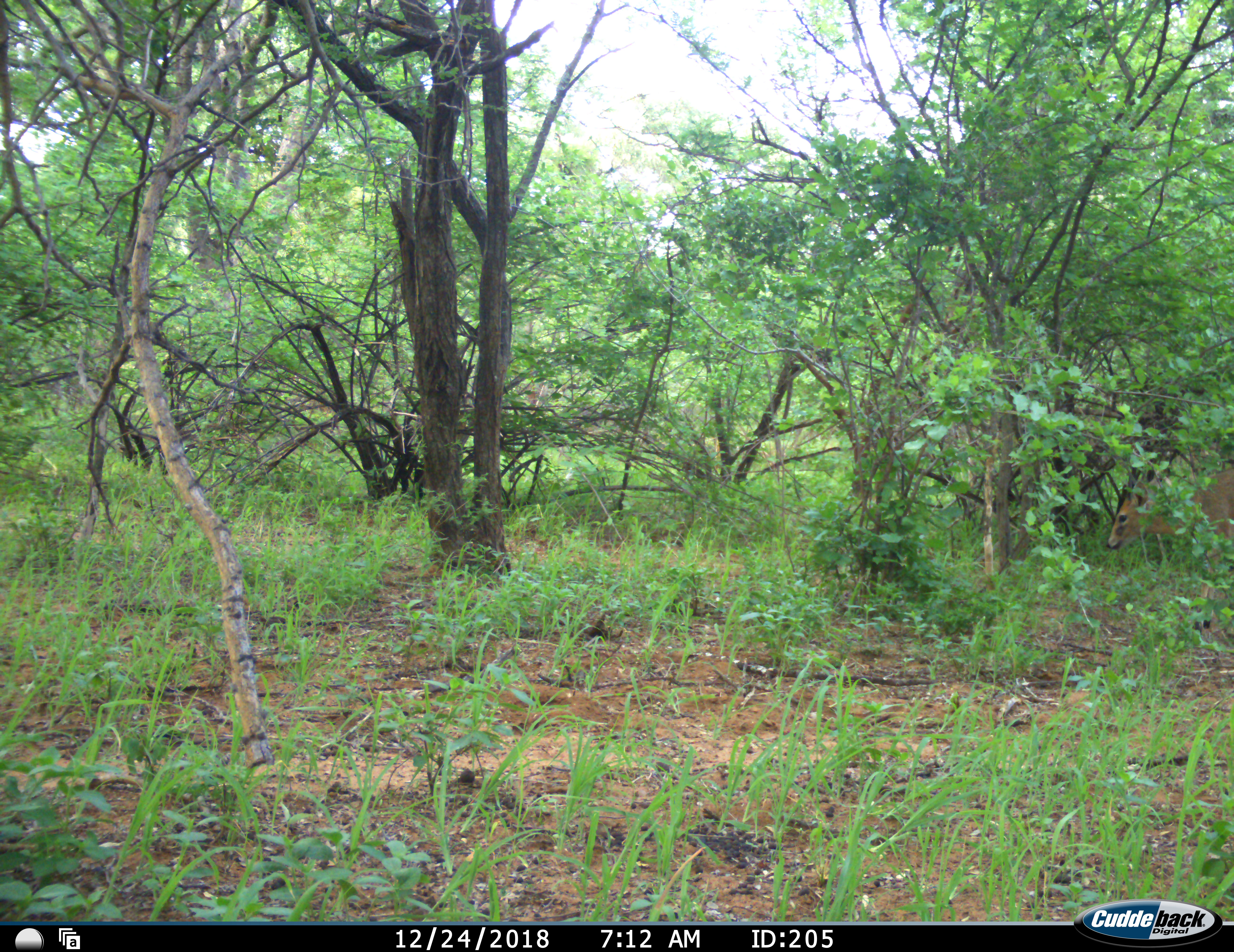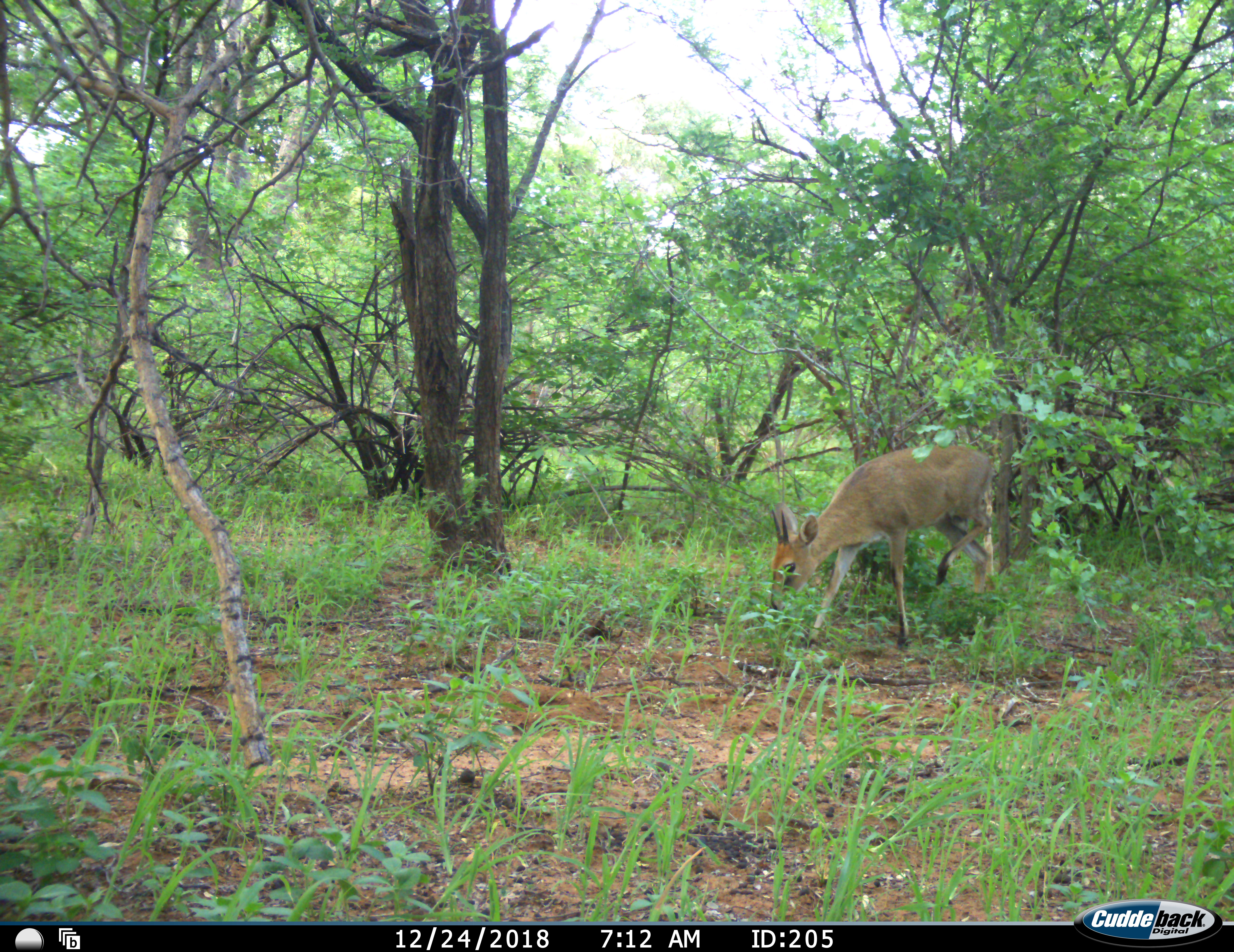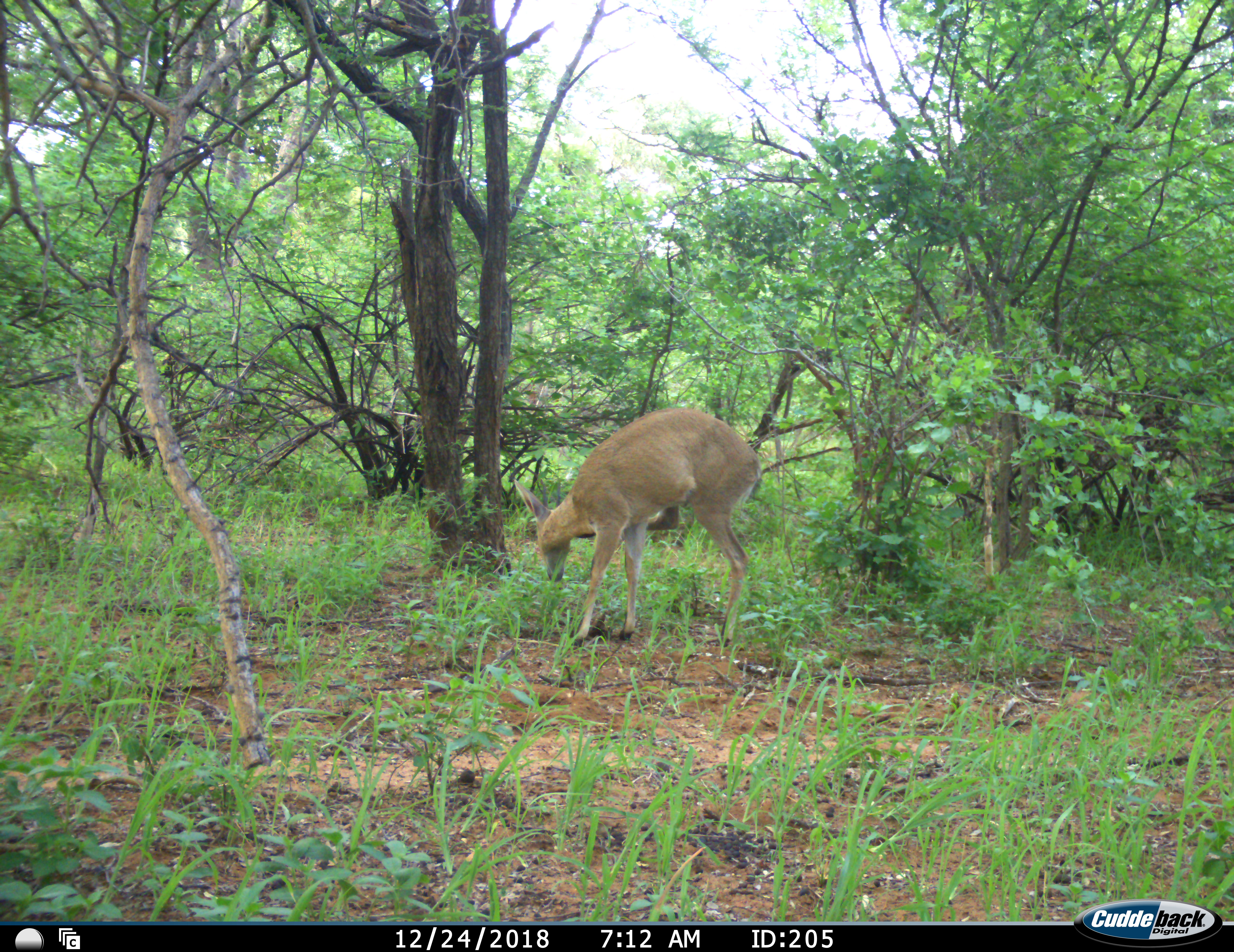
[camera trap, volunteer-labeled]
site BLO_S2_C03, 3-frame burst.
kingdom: Animalia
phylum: Chordata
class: Mammalia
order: Artiodactyla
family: Bovidae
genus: Sylvicapra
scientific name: Sylvicapra grimmia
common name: common duiker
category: duikercommongrey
Duikercommongrey (common duiker) (Sylvicapra grimmia), count 1. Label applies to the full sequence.